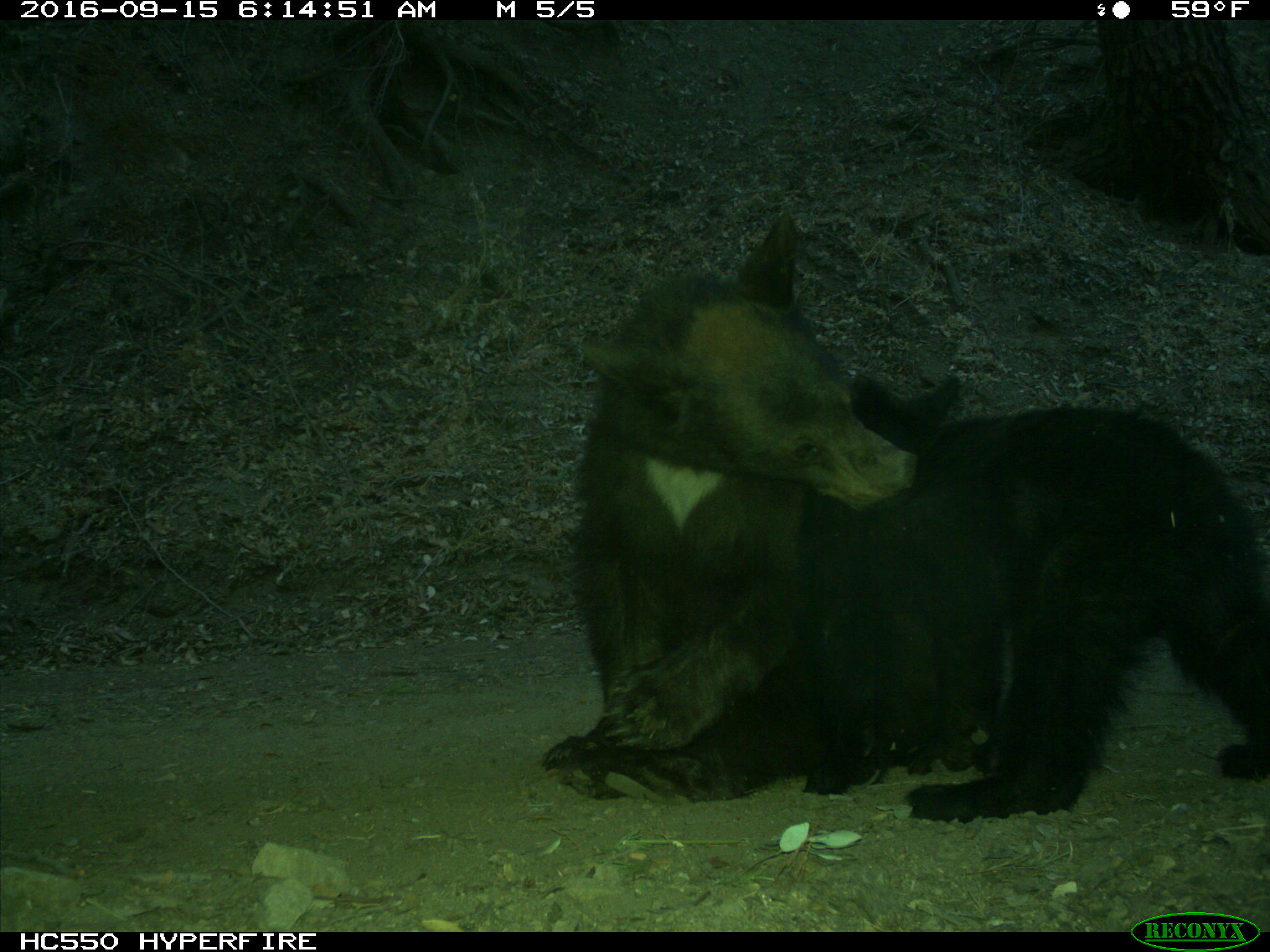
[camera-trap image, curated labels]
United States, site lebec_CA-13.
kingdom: Animalia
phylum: Chordata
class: Mammalia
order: Carnivora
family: Ursidae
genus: Ursus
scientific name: Ursus americanus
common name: american black bear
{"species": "Ursus americanus (american black bear)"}